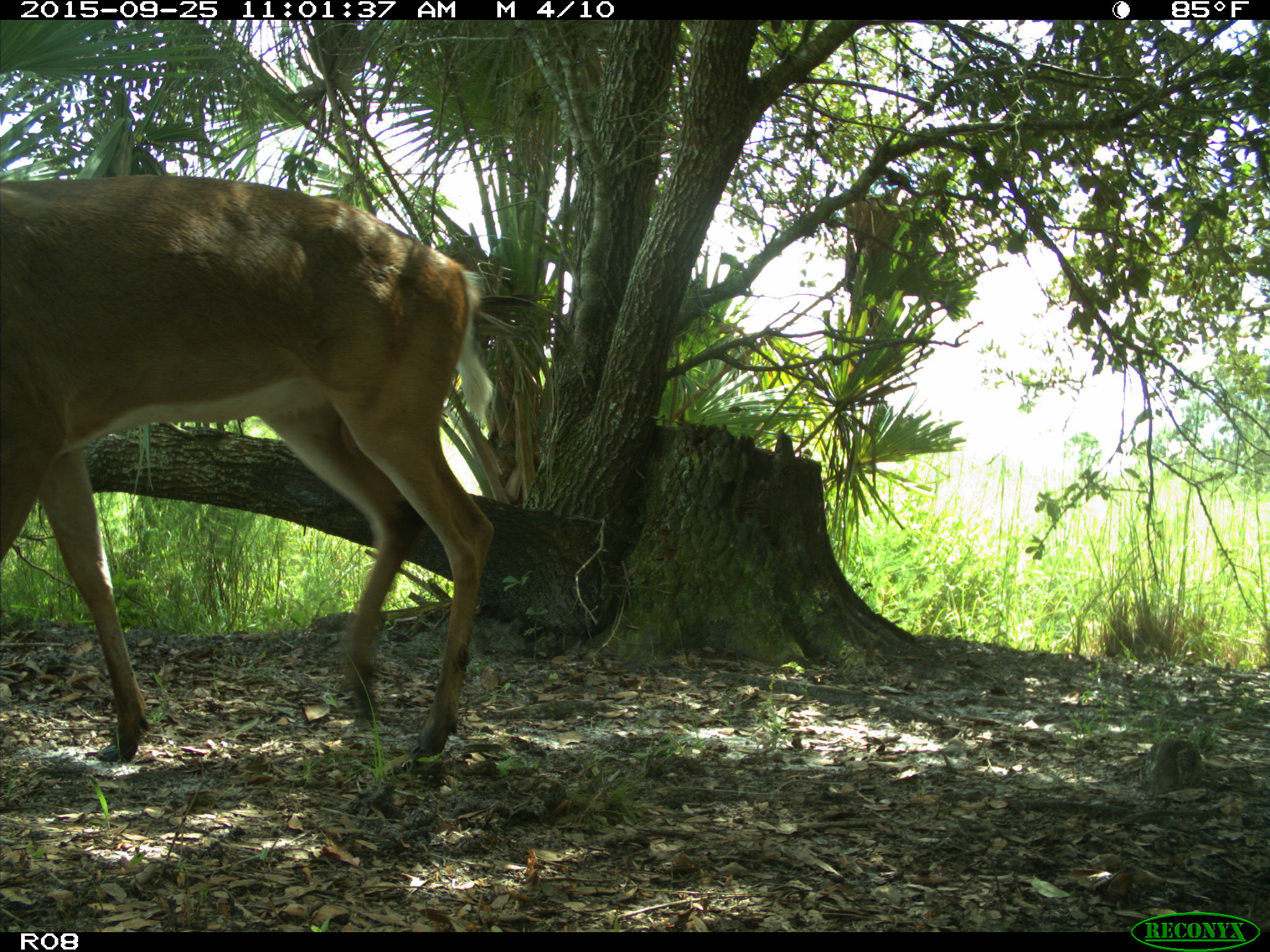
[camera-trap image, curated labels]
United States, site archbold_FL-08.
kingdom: Animalia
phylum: Chordata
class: Mammalia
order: Artiodactyla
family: Cervidae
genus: Odocoileus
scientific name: Odocoileus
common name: deer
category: unidentified deer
Unidentified deer (deer) (Odocoileus).